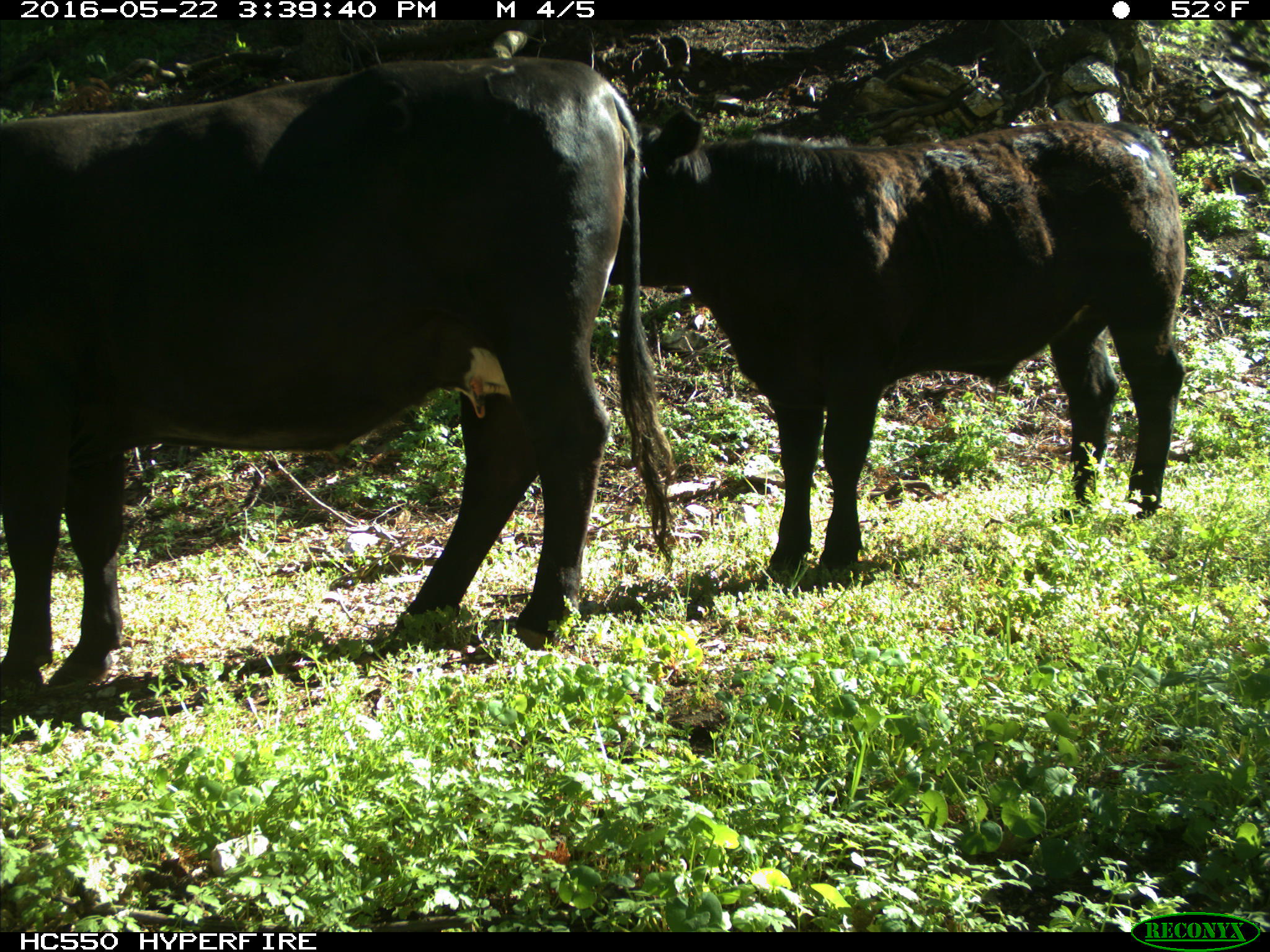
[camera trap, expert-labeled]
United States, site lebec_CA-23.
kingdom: Animalia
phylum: Chordata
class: Mammalia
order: Artiodactyla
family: Bovidae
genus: Bos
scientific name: Bos taurus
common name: domestic cow